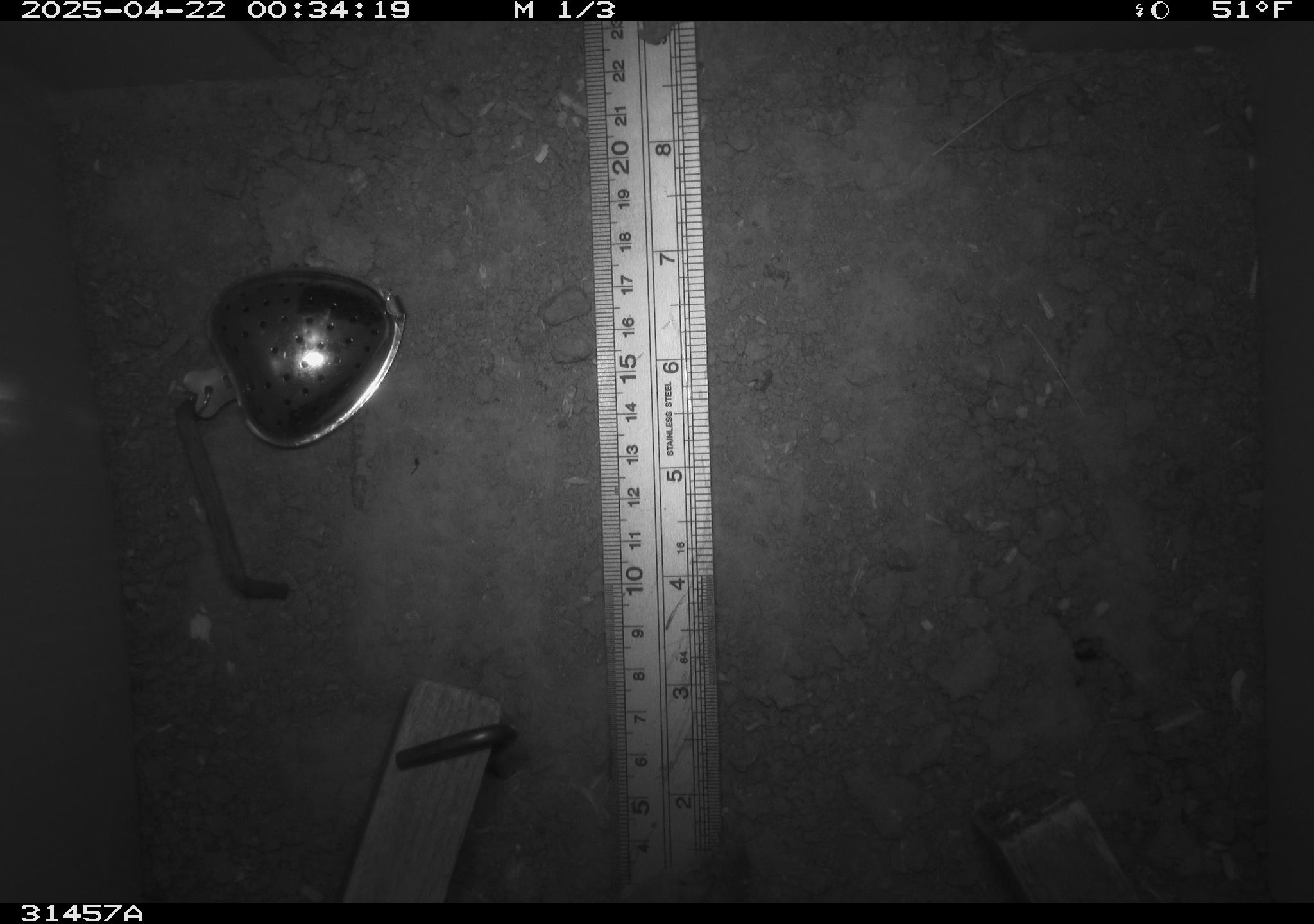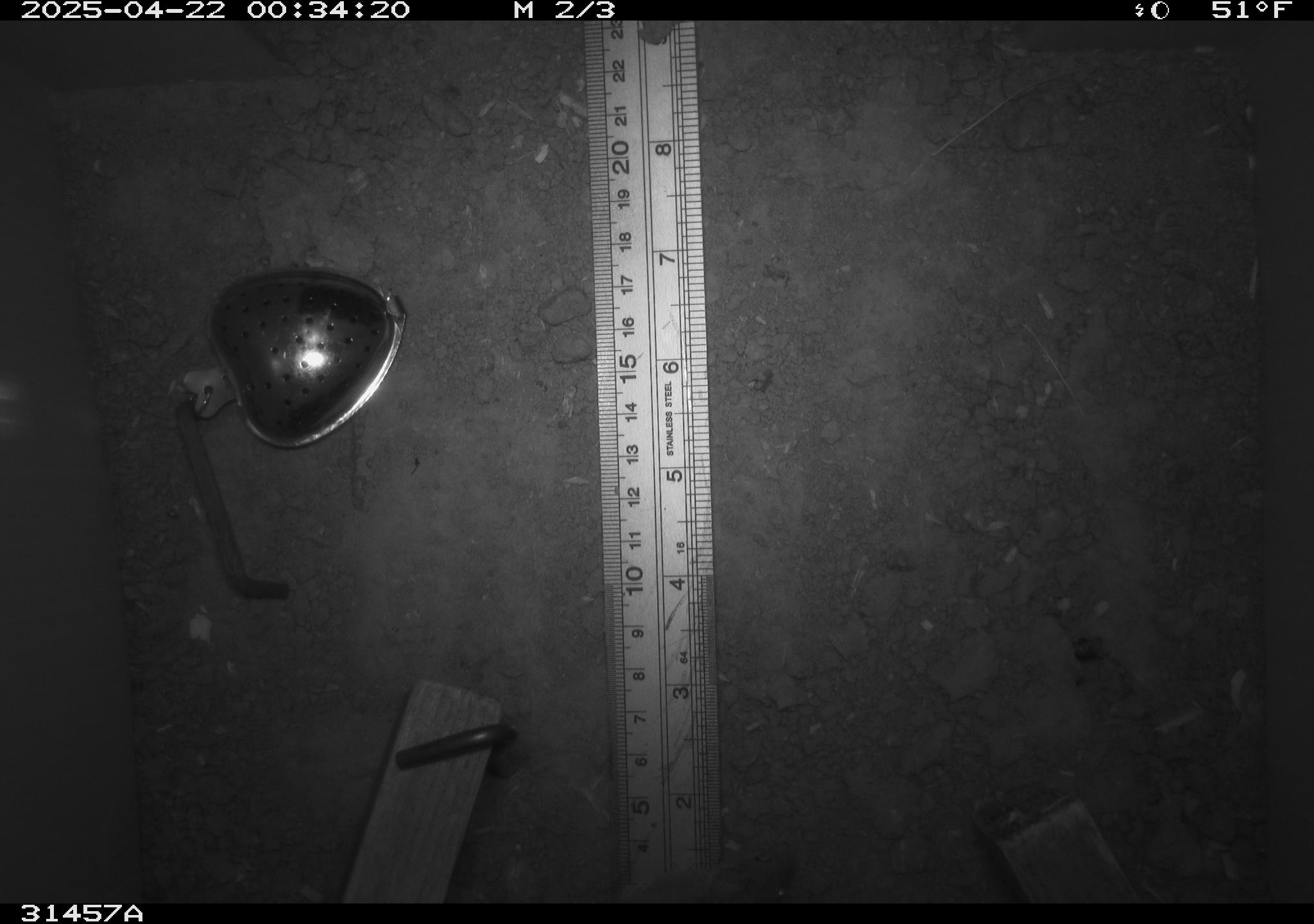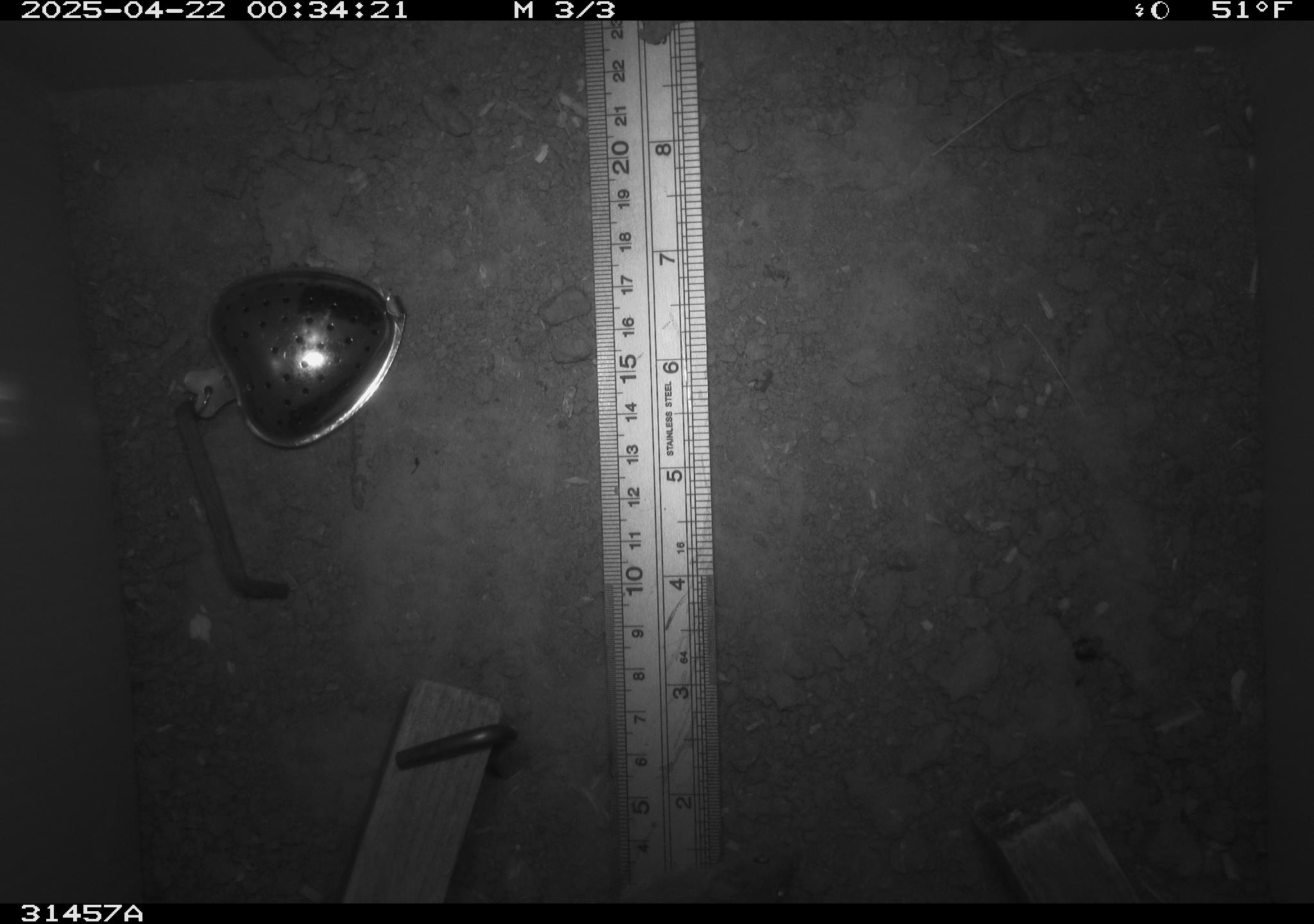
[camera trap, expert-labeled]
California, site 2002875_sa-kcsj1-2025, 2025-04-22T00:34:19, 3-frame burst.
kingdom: Animalia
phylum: Chordata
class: Mammalia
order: Rodentia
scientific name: Rodentia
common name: rodent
Rodent (Rodentia).